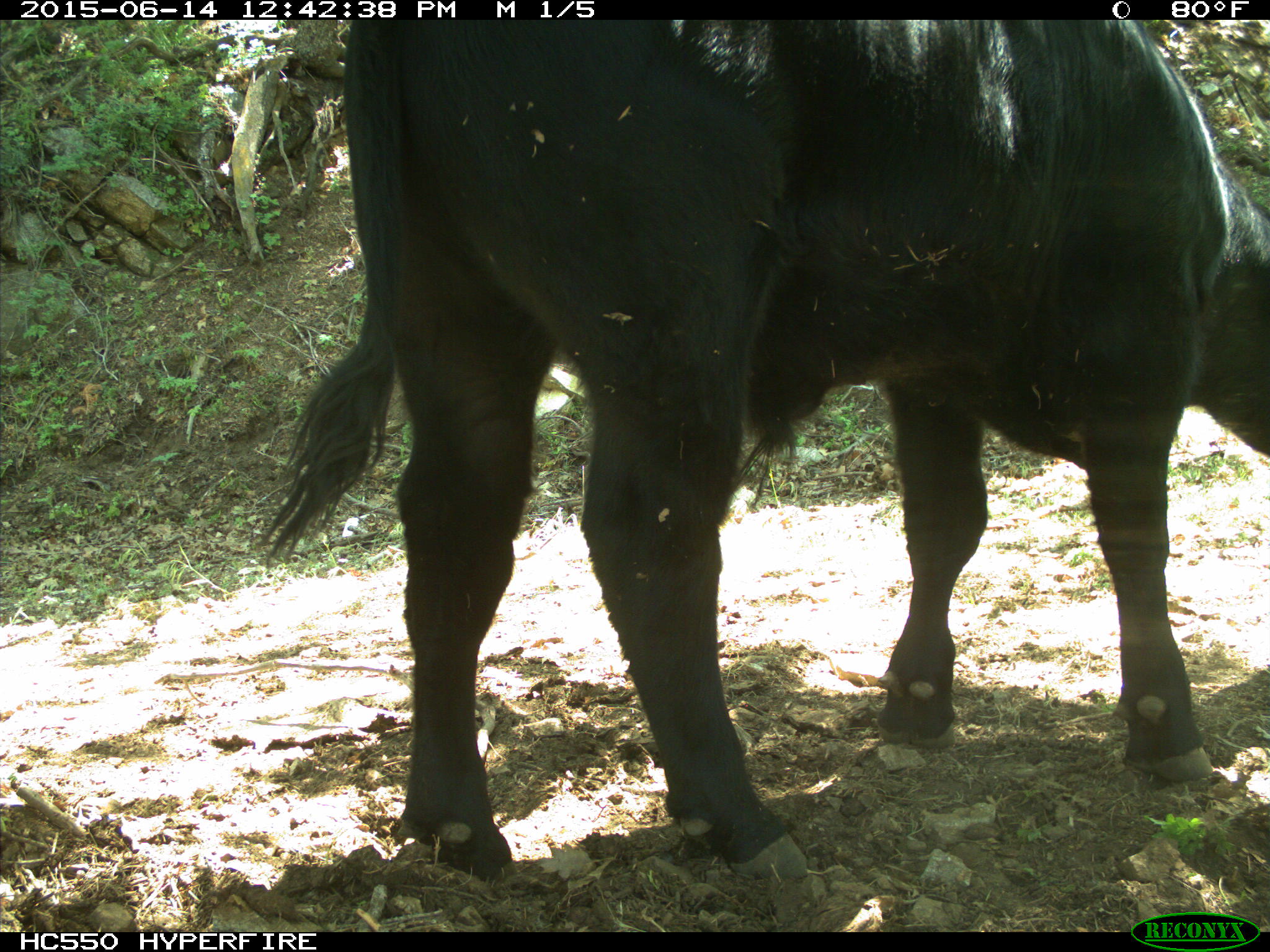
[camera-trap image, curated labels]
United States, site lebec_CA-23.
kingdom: Animalia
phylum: Chordata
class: Mammalia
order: Artiodactyla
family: Bovidae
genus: Bos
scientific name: Bos taurus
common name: domestic cow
Bos taurus (domestic cow).